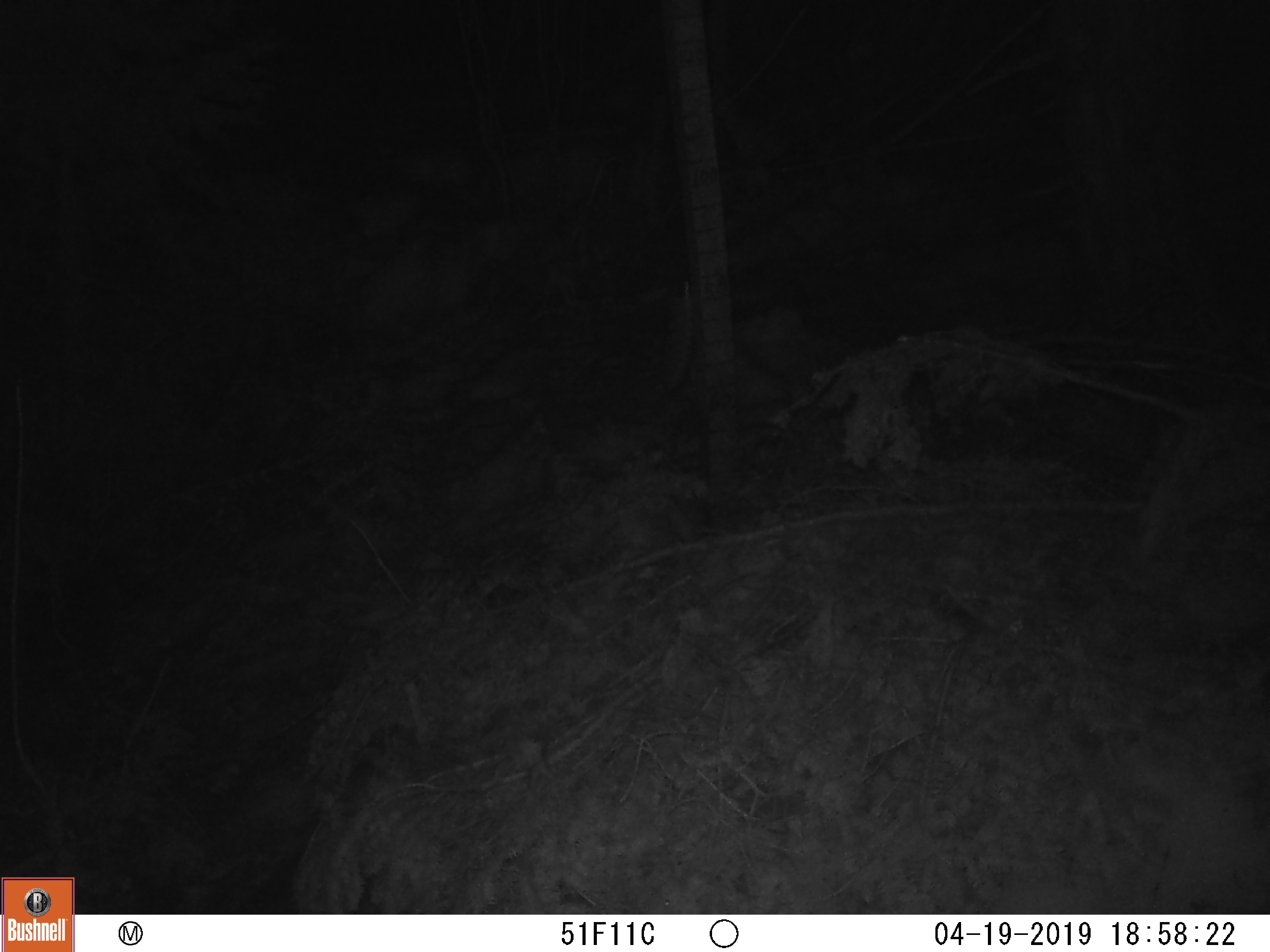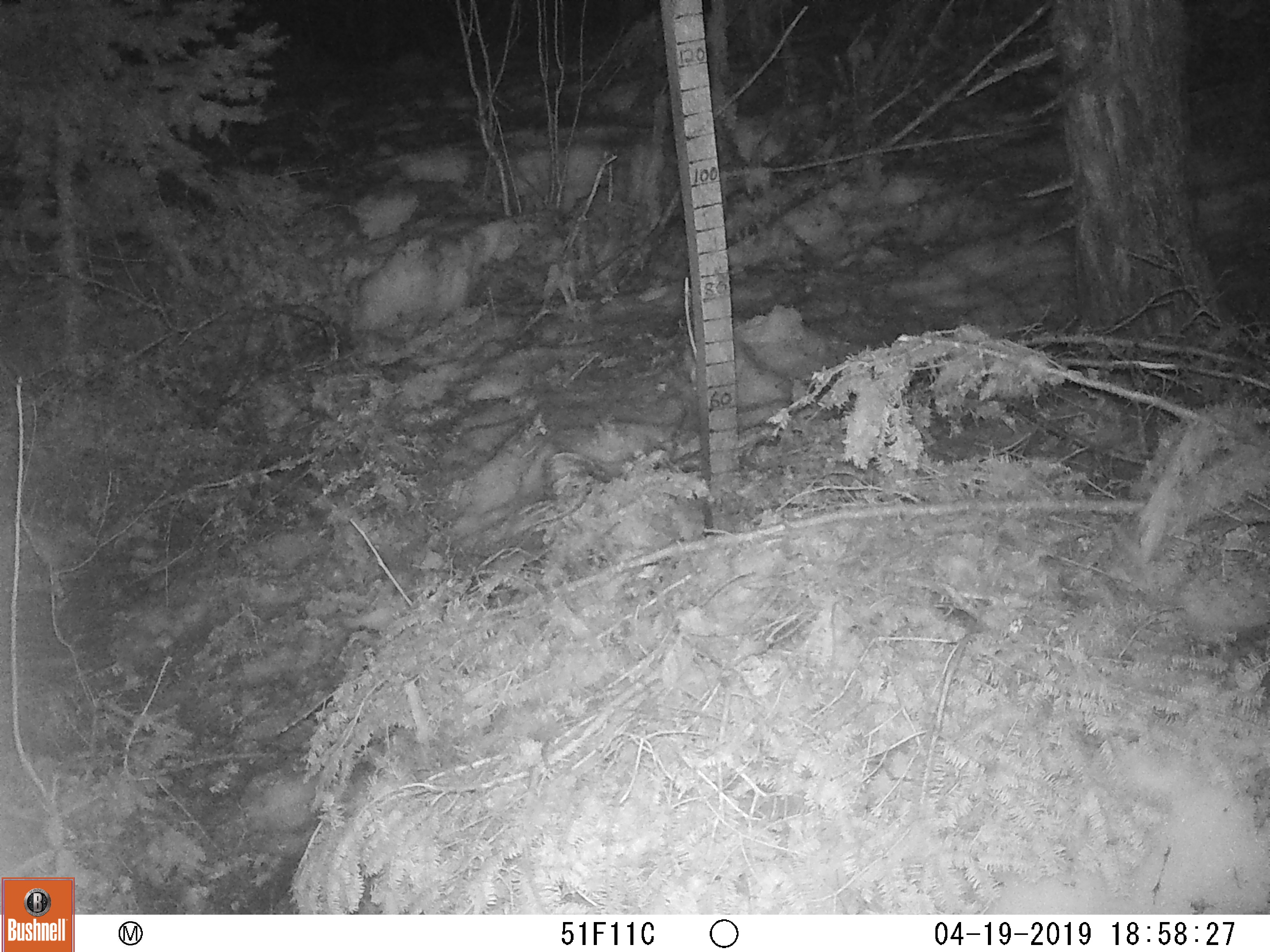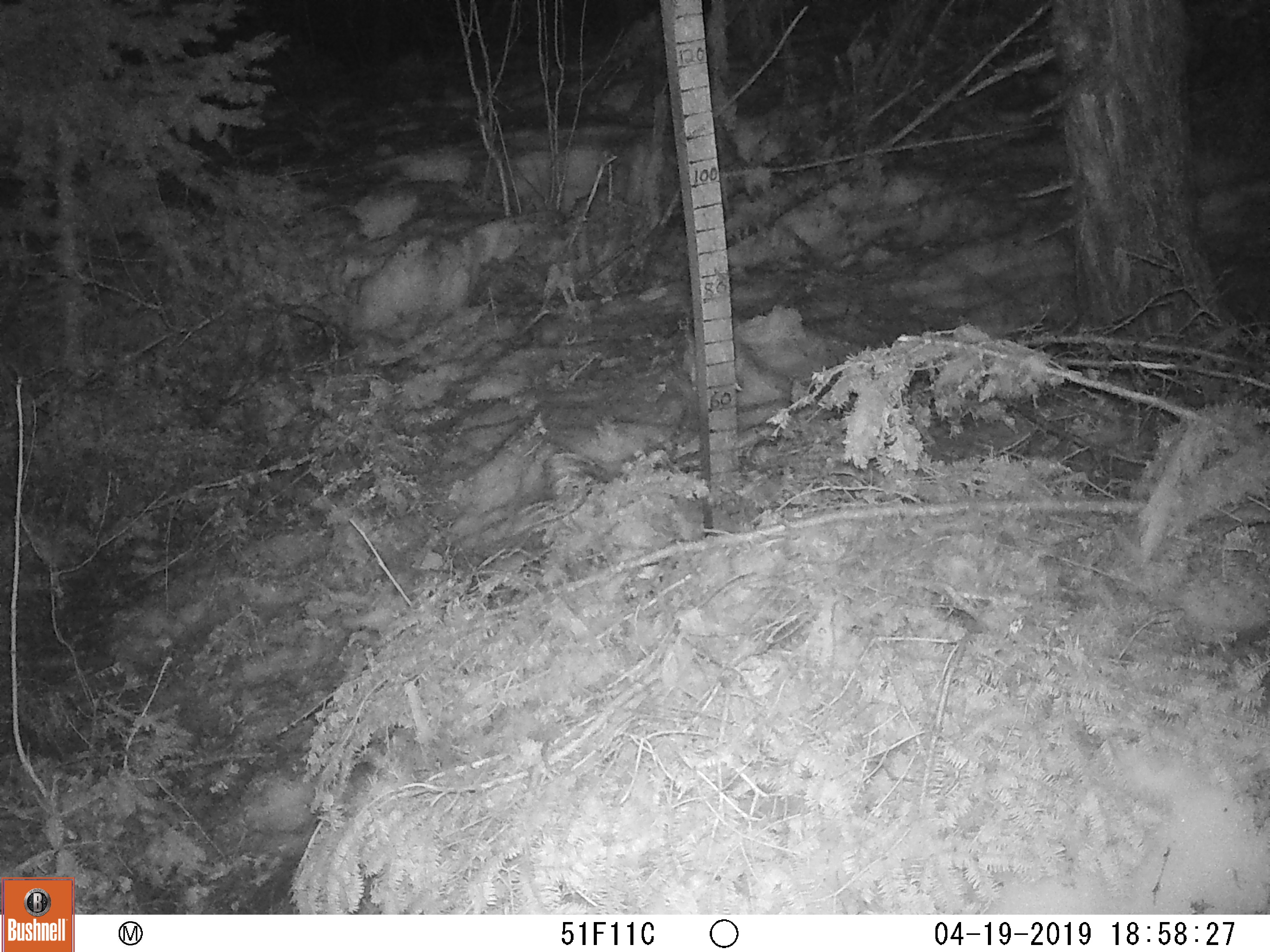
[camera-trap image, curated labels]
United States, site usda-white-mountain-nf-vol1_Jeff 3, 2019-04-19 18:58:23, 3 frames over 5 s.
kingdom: Animalia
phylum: Chordata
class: Mammalia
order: Artiodactyla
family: Cervidae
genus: Alces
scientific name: Alces alces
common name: moose